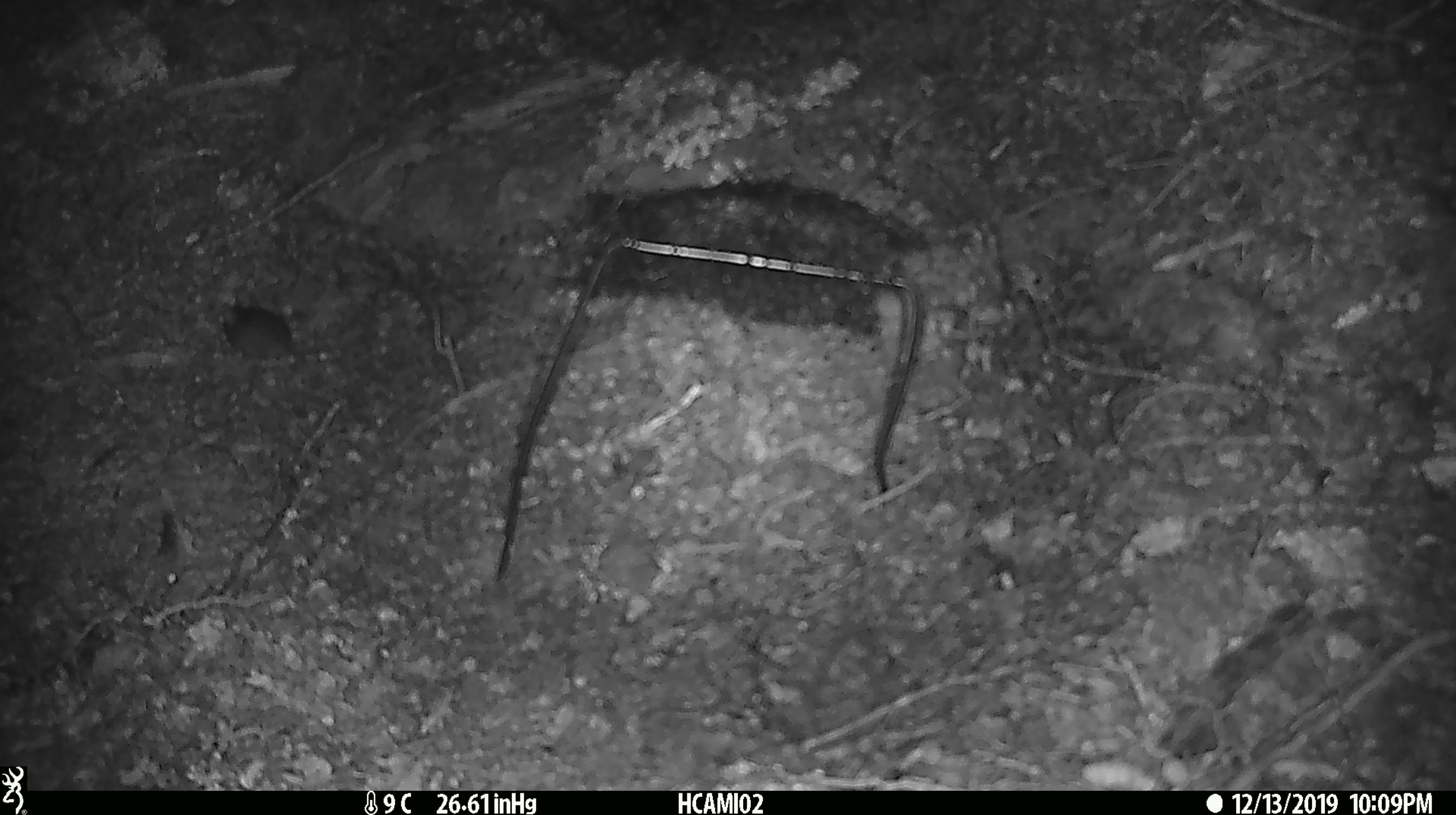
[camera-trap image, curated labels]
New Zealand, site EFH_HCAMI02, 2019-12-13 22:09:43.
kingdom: Animalia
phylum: Chordata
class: Mammalia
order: Rodentia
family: Muridae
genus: Mus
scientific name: Mus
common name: mouse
Mouse (Mus).